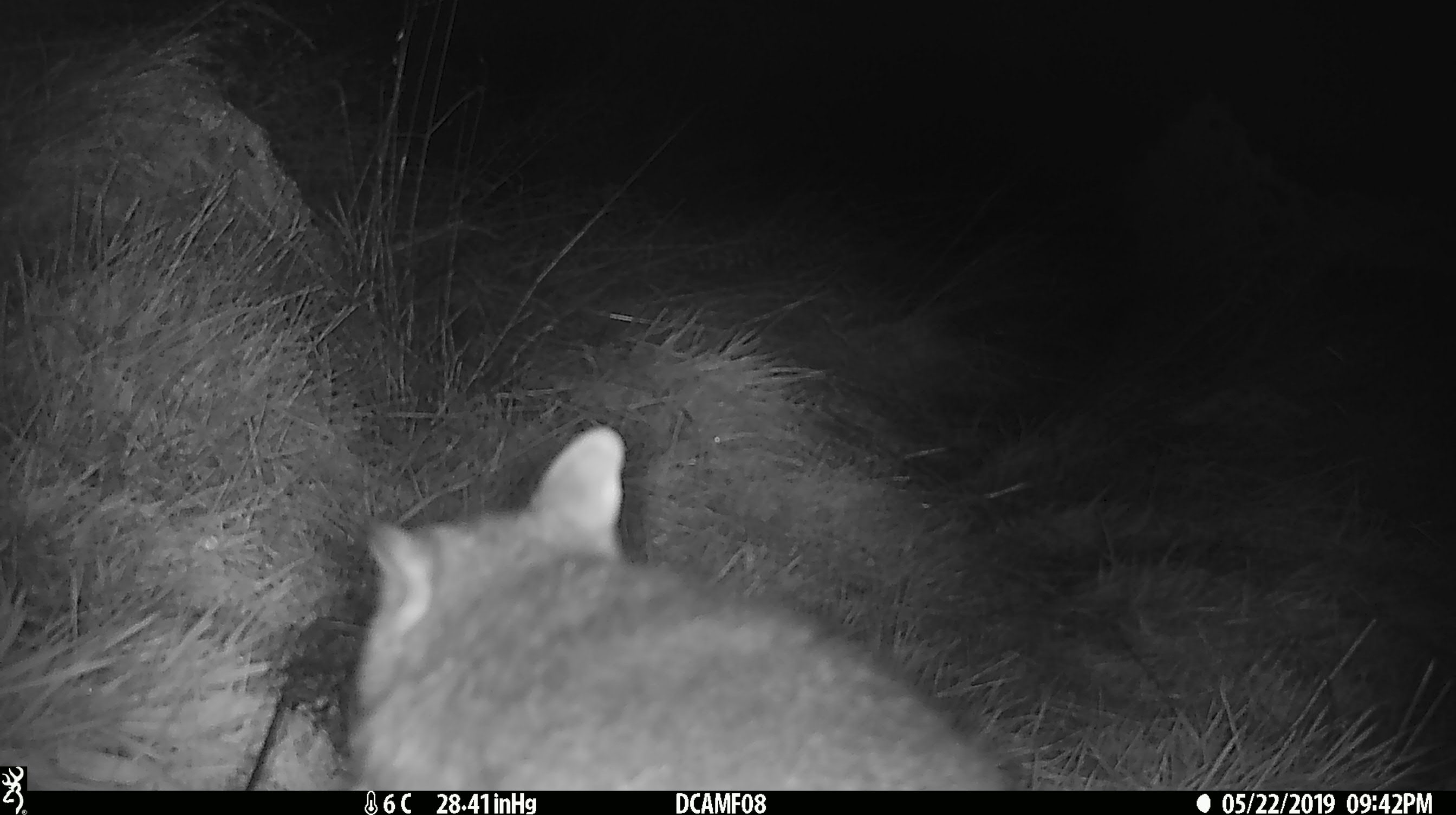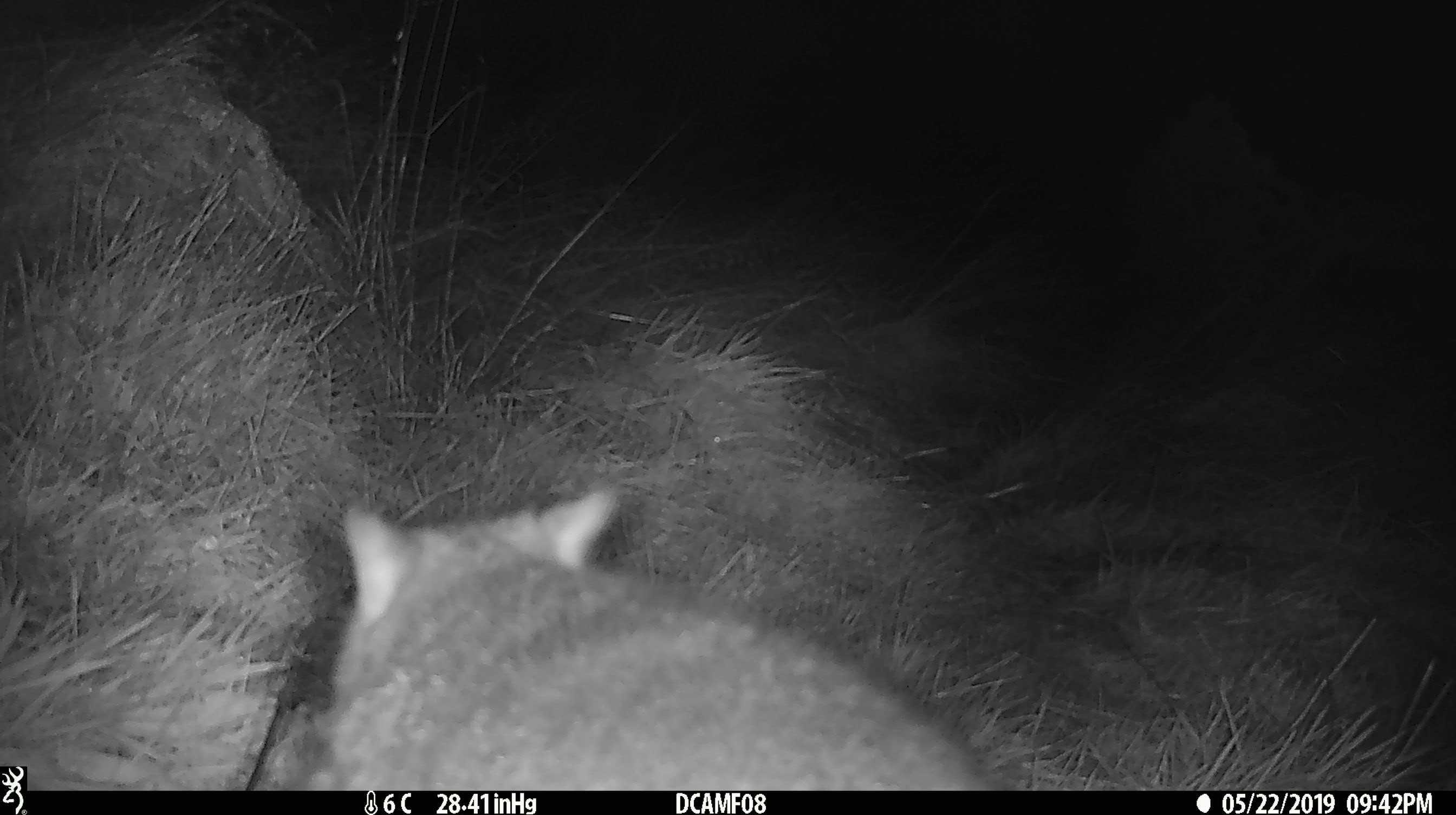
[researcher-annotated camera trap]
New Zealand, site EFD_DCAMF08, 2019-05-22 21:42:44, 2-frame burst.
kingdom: Animalia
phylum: Chordata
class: Mammalia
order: Diprotodontia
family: Phalangeridae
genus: Trichosurus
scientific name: Trichosurus vulpecula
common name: common brushtail possum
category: possum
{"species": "possum (common brushtail possum) (Trichosurus vulpecula)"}